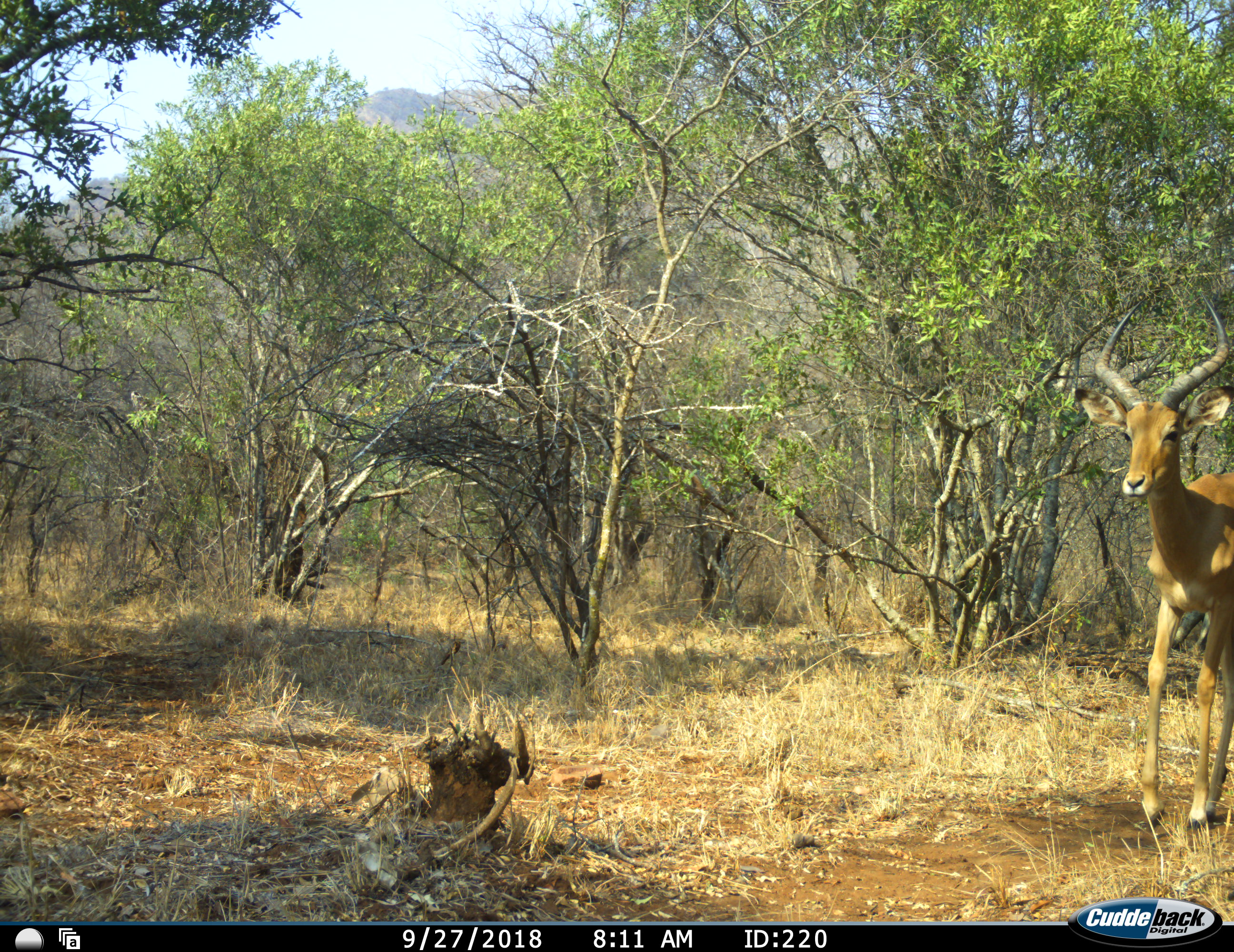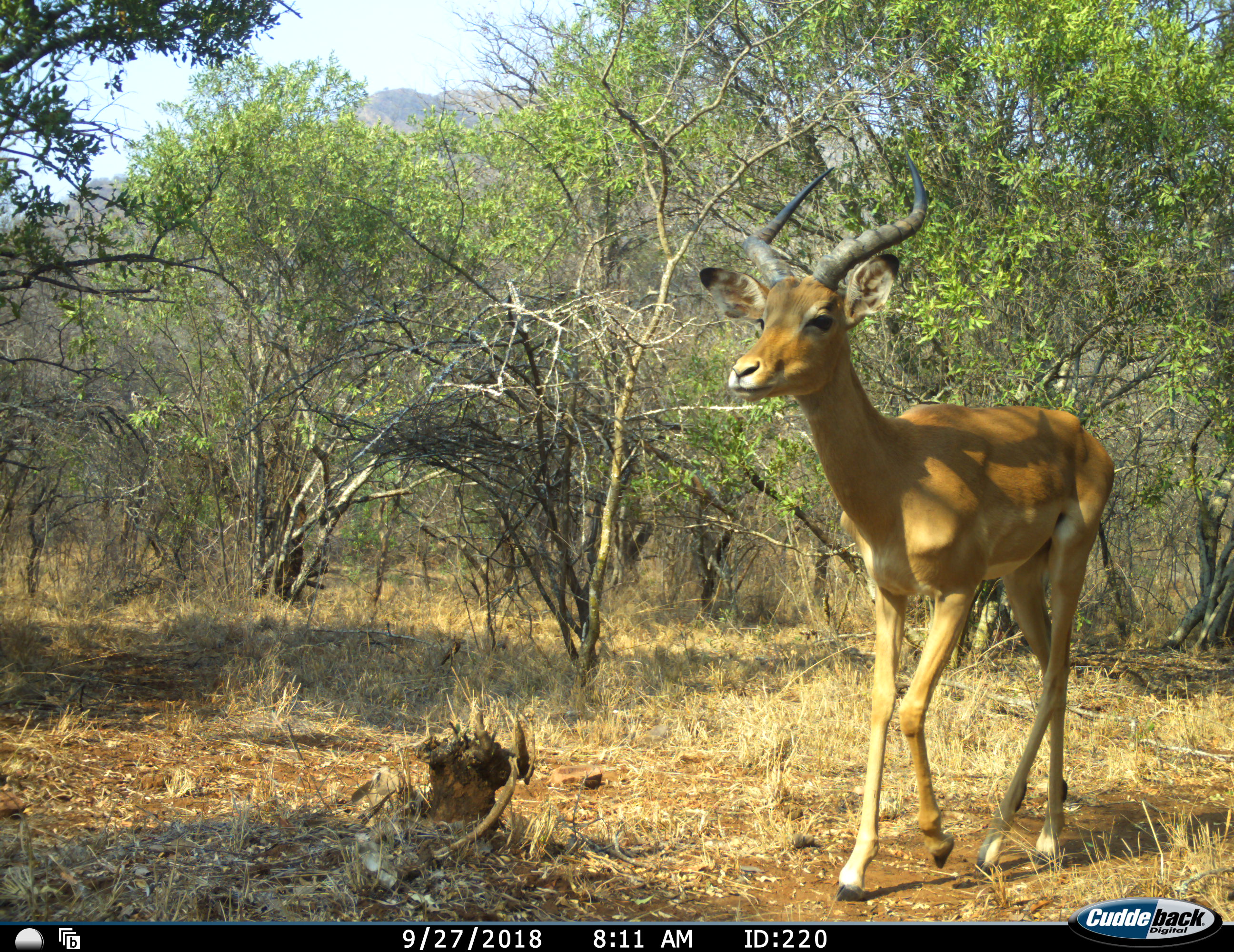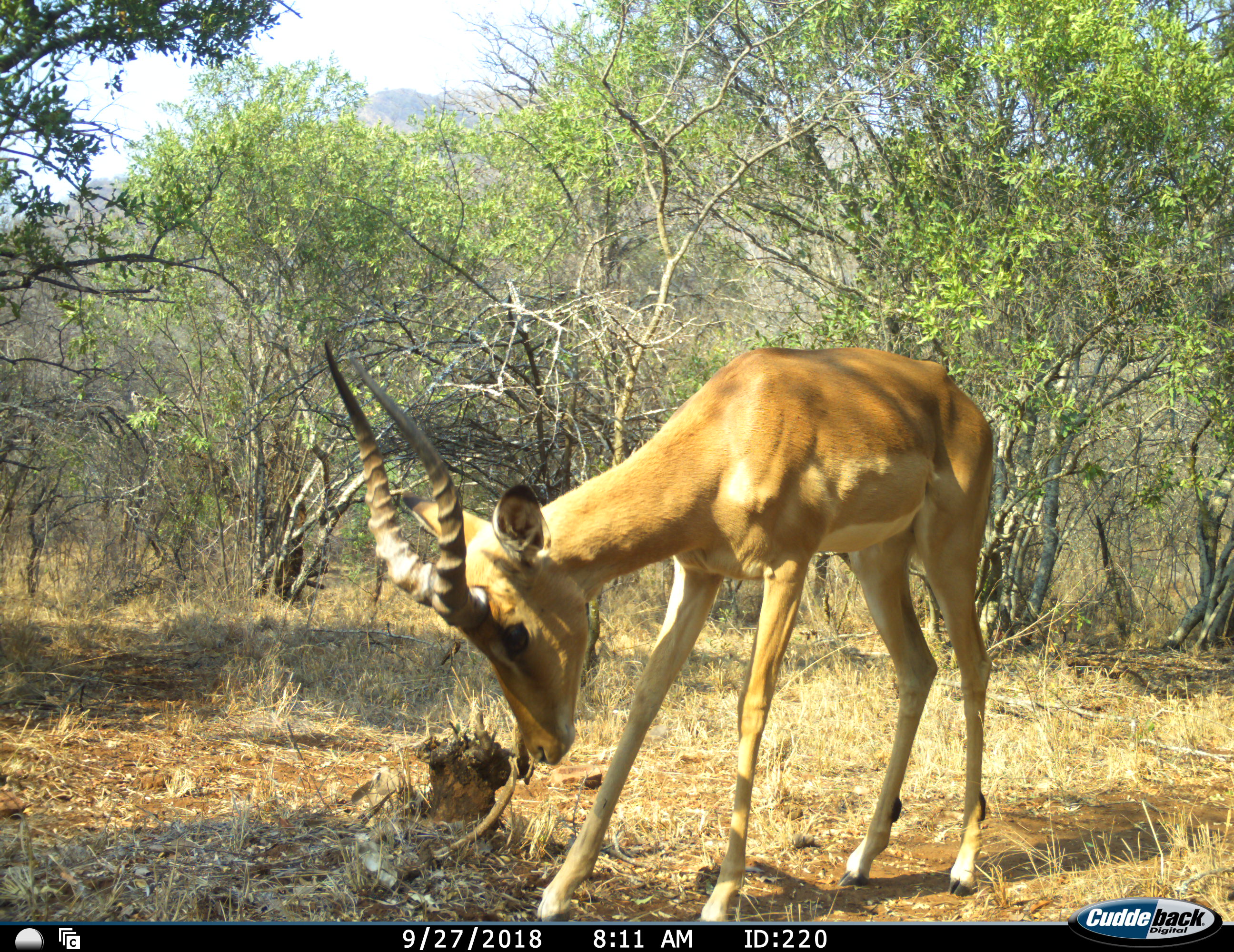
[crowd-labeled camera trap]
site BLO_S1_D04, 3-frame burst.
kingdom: Animalia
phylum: Chordata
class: Mammalia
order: Artiodactyla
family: Bovidae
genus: Aepyceros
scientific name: Aepyceros melampus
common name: impala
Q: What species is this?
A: Impala (Aepyceros melampus).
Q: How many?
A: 1.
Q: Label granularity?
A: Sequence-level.